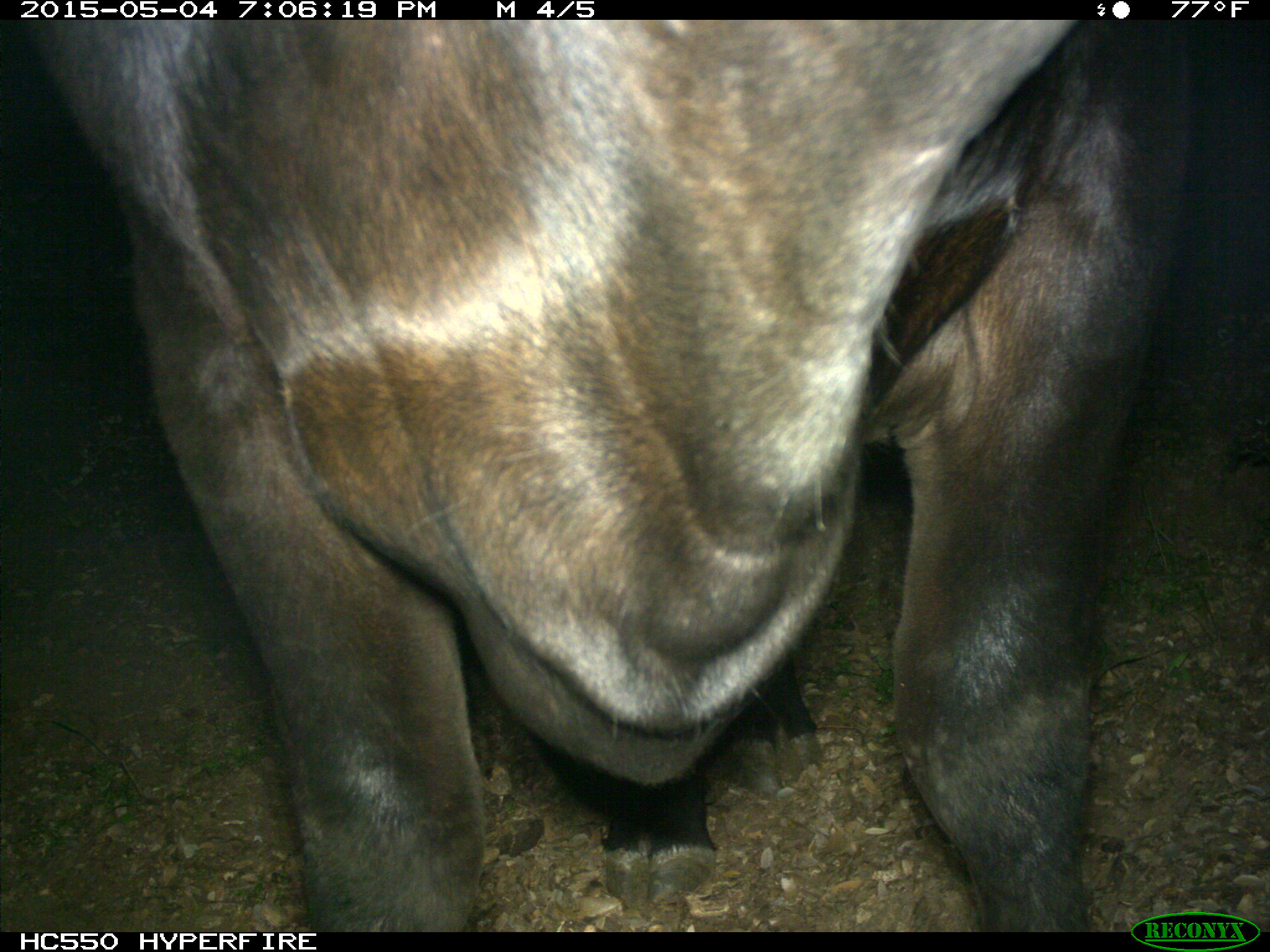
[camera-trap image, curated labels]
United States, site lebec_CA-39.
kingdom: Animalia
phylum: Chordata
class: Mammalia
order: Artiodactyla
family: Bovidae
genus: Bos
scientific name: Bos taurus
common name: domestic cow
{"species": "Bos taurus (domestic cow)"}